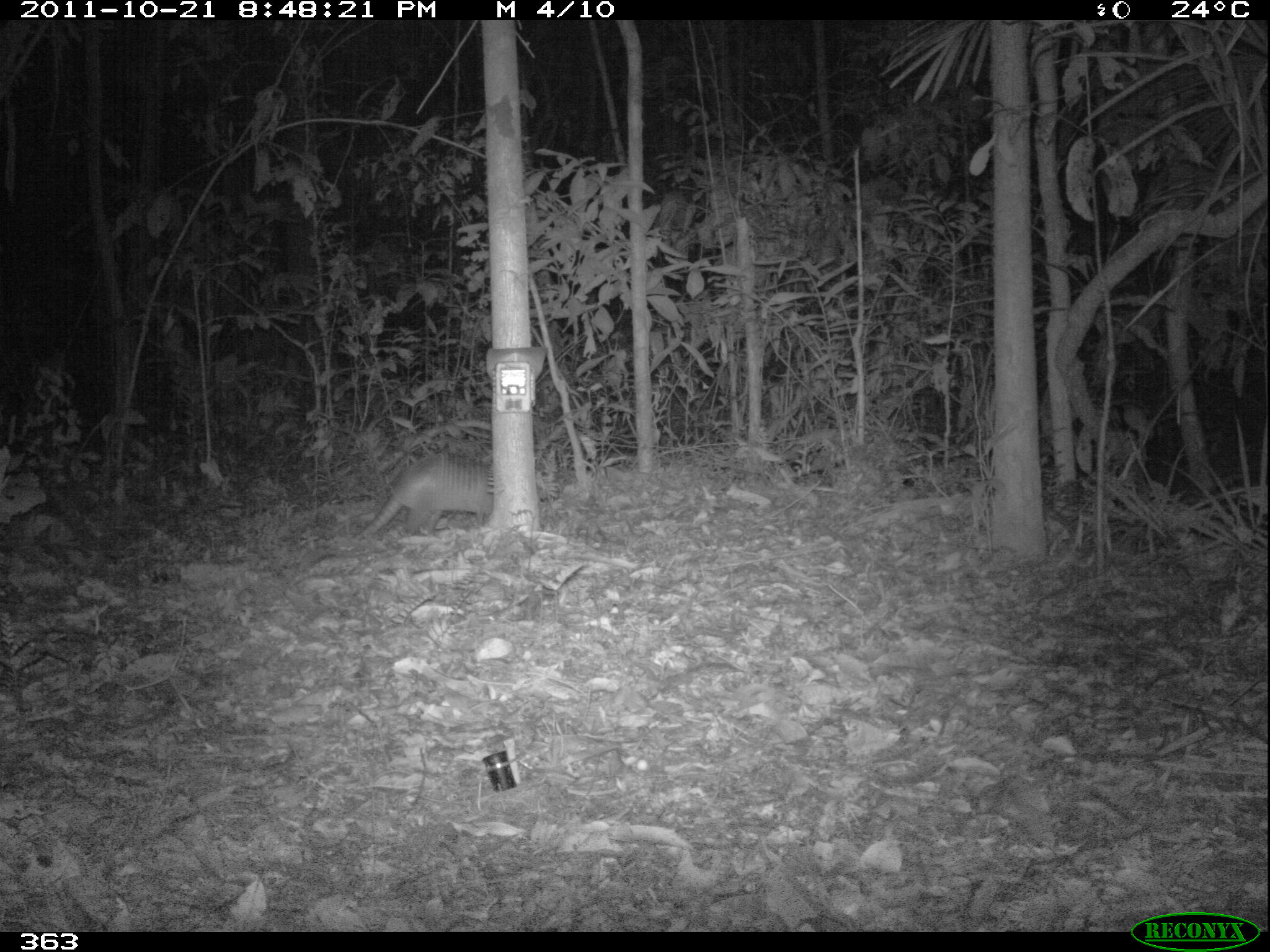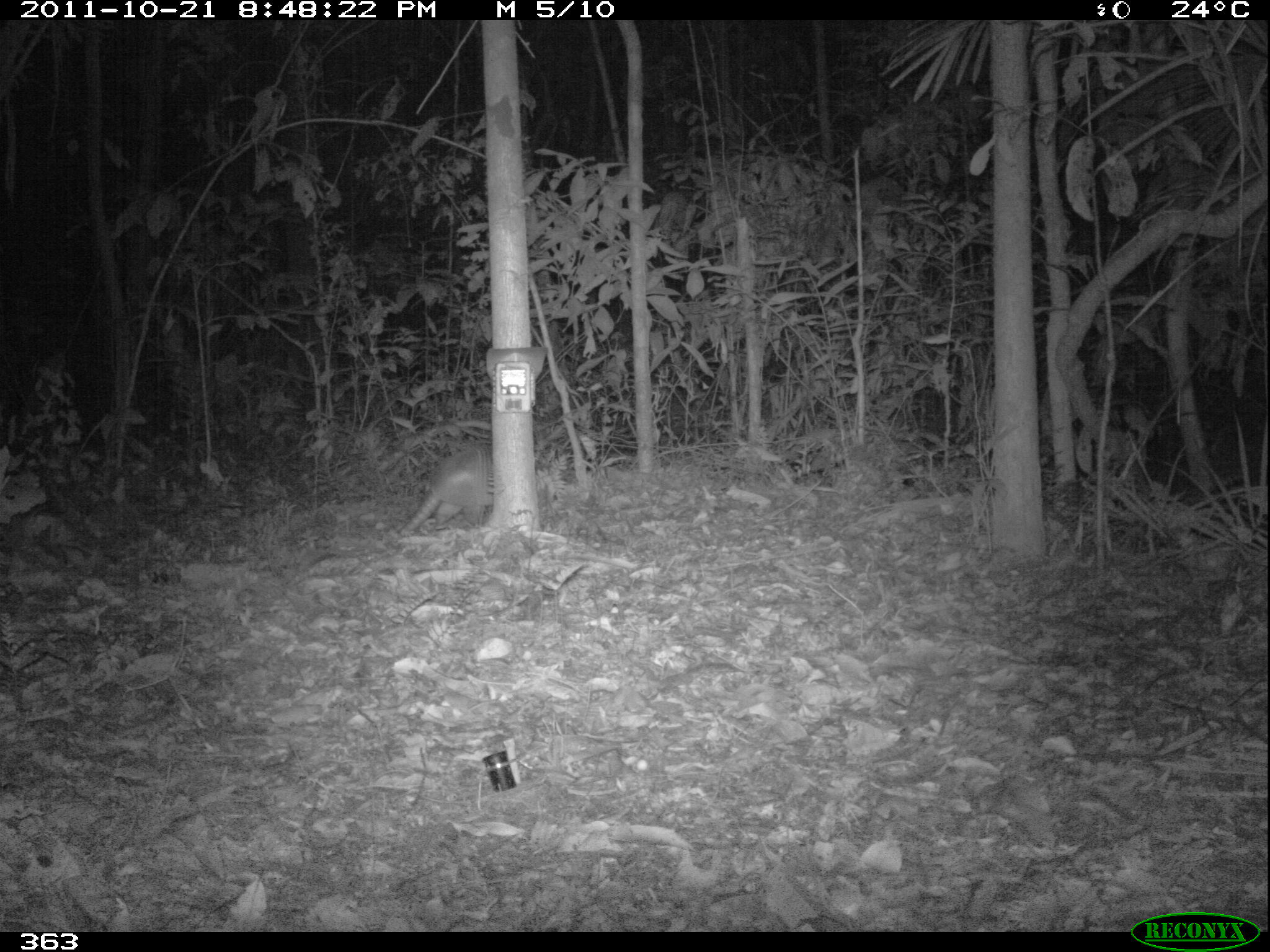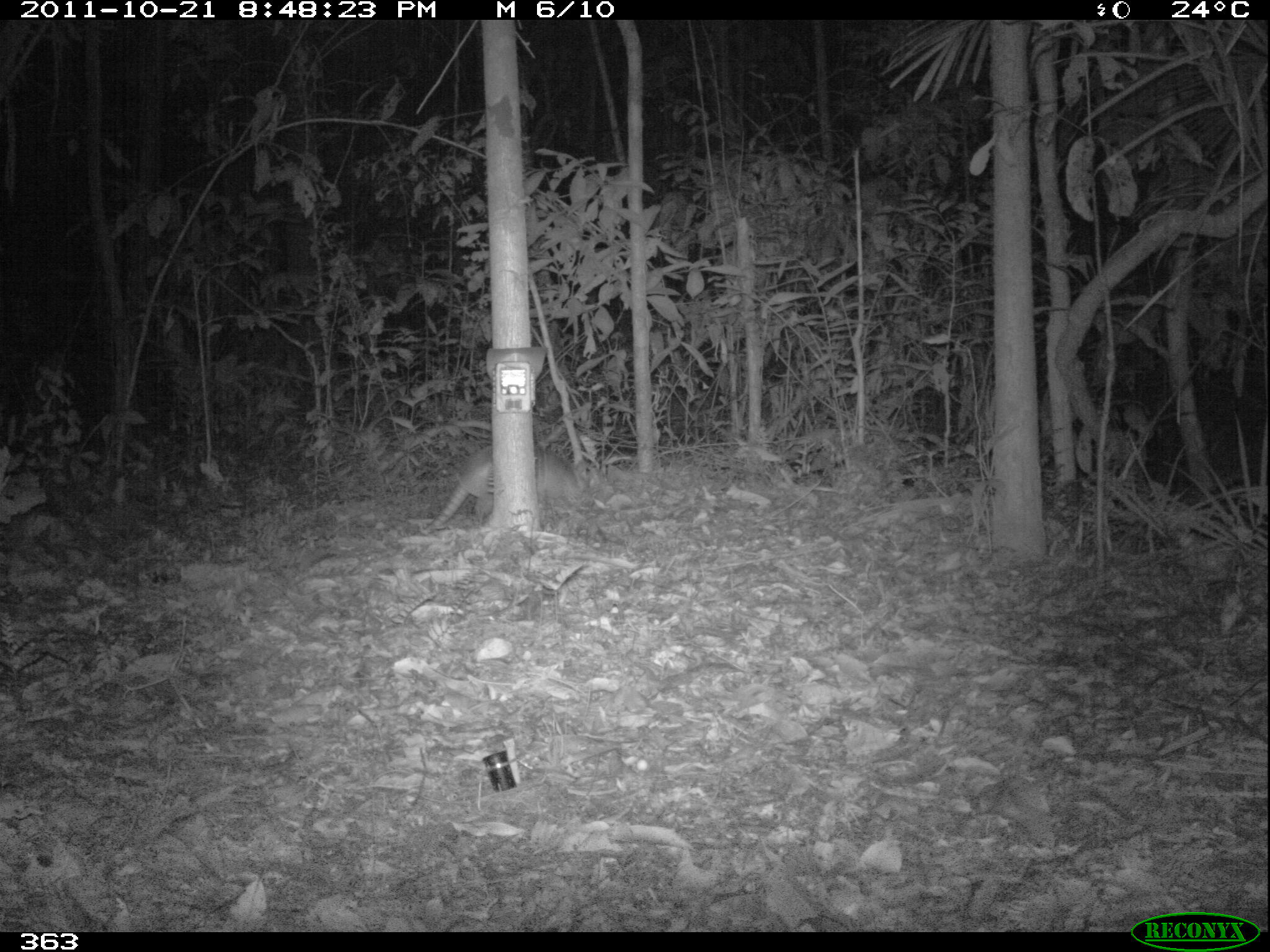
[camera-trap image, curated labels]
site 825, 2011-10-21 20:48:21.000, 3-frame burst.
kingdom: Animalia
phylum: Chordata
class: Mammalia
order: Cingulata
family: Dasypodidae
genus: Dasypus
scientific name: Dasypus novemcinctus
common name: nine-banded armadillo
Dasypus novemcinctus (nine-banded armadillo).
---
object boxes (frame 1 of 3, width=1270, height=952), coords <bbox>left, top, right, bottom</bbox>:
dasypus novemcinctus: <bbox>360, 450, 492, 537</bbox>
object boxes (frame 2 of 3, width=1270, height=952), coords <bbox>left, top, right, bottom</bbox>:
dasypus novemcinctus: <bbox>398, 446, 492, 536</bbox>